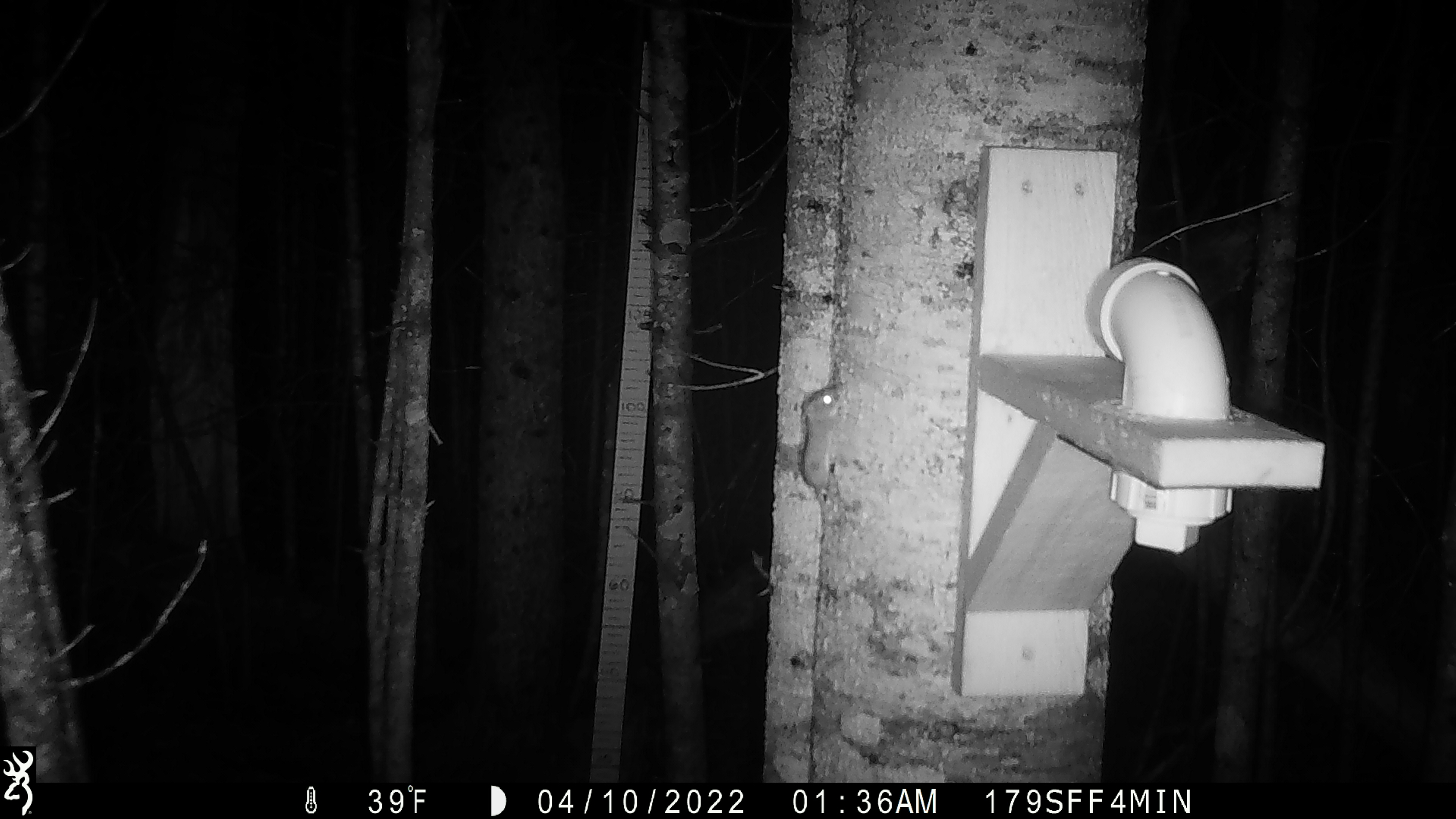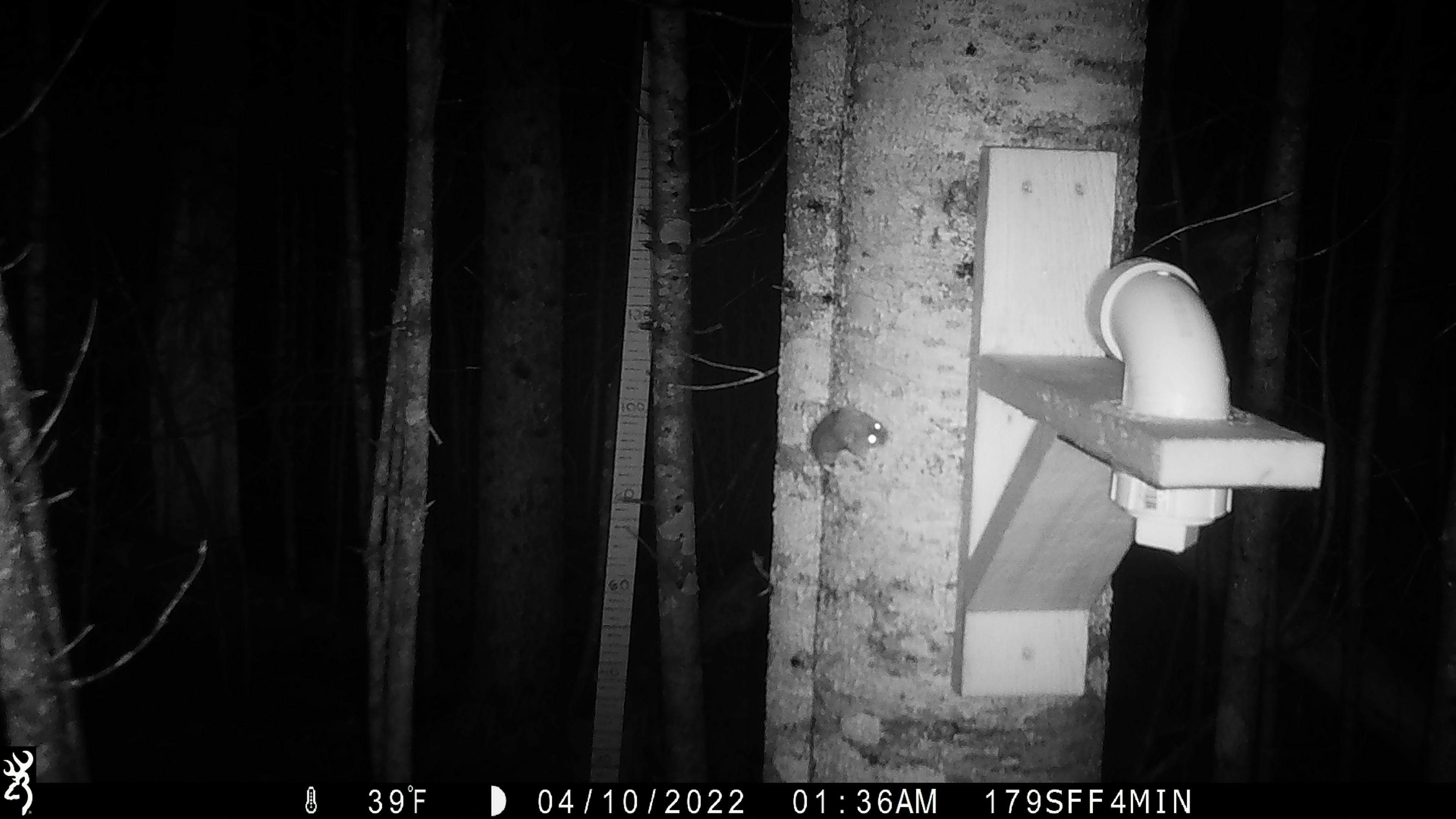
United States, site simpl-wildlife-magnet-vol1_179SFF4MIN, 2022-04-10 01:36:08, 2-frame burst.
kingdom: Animalia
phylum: Chordata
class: Mammalia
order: Rodentia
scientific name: Rodentia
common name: mouse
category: mouse sp.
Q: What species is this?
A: Mouse sp. (mouse) (Rodentia).